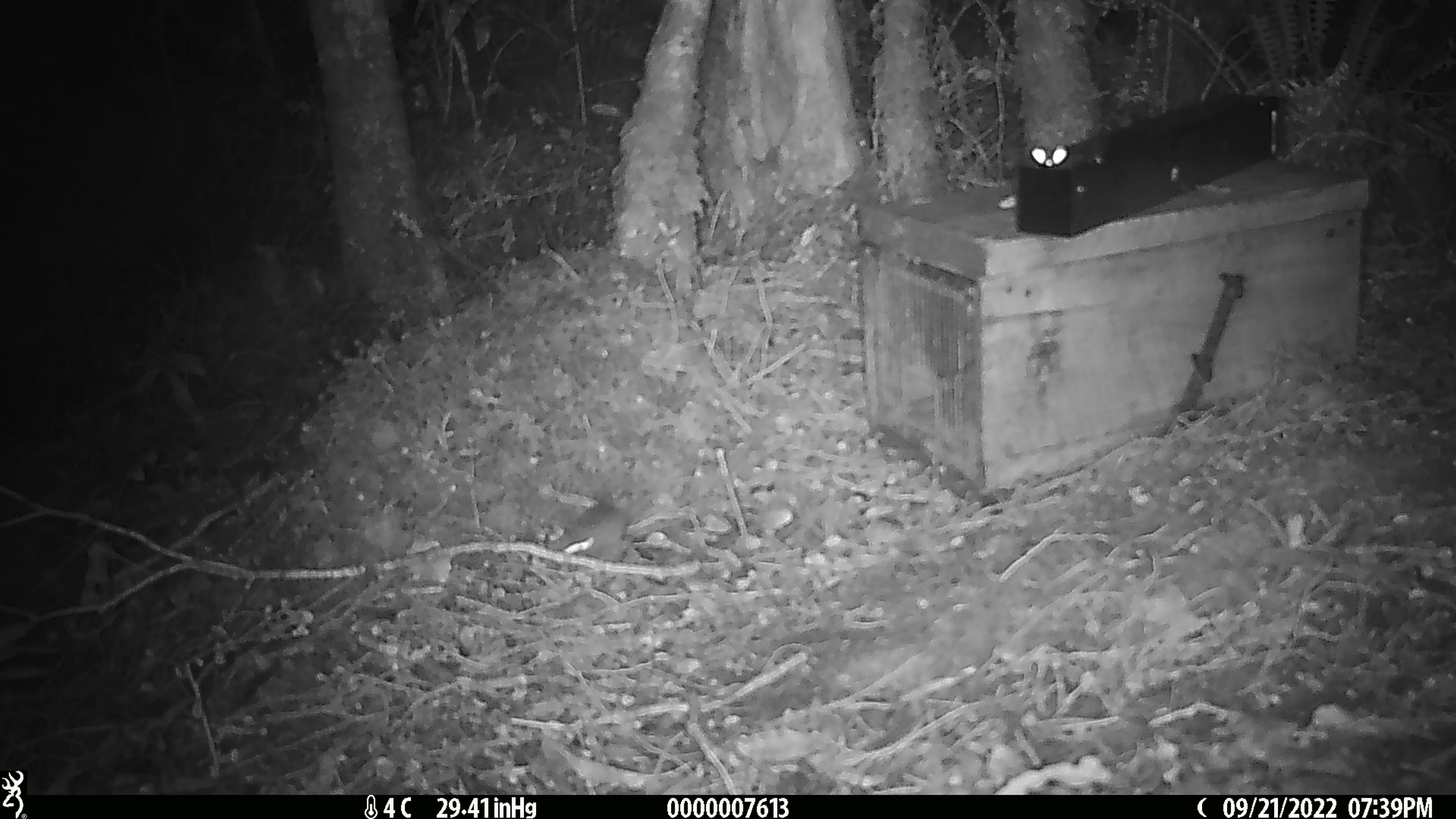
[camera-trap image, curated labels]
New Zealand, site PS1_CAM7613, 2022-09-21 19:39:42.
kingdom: Animalia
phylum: Chordata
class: Mammalia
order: Rodentia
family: Muridae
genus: Mus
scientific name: Mus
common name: mouse